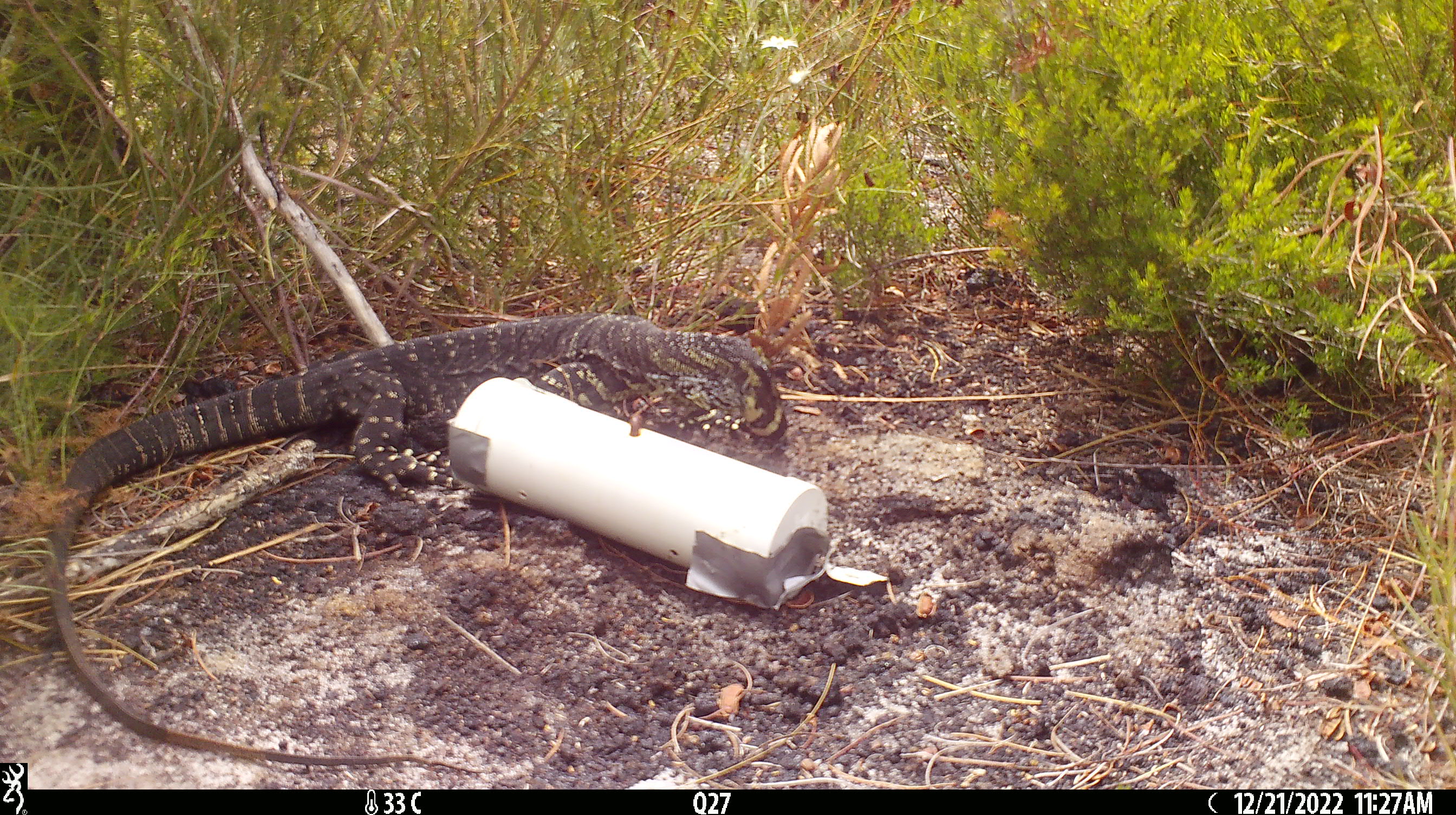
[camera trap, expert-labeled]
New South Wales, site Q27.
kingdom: Animalia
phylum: Chordata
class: Reptilia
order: Squamata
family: Varanidae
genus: Varanus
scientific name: Varanus varius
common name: lace monitor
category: goanna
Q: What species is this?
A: Goanna (lace monitor) (Varanus varius).